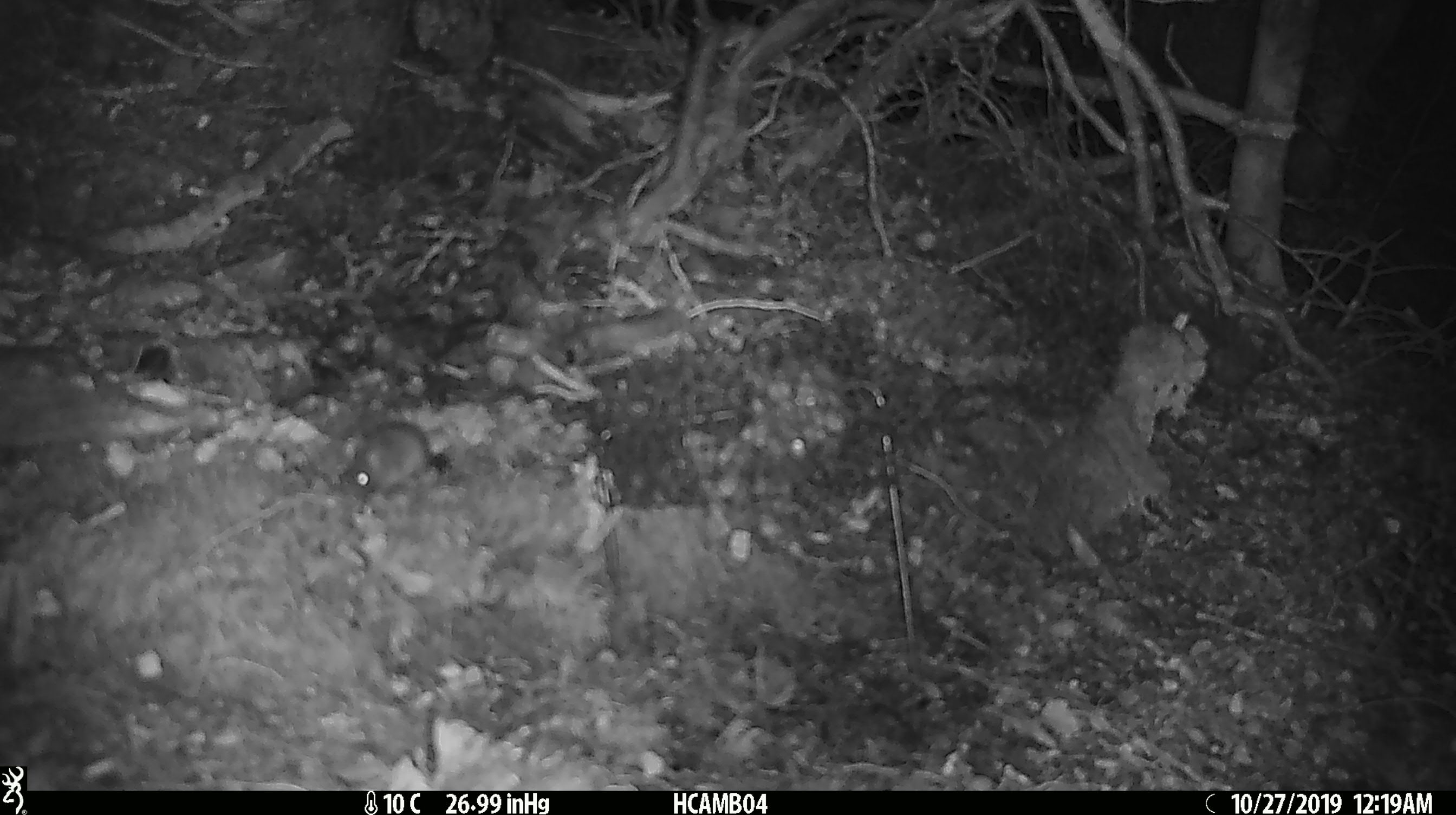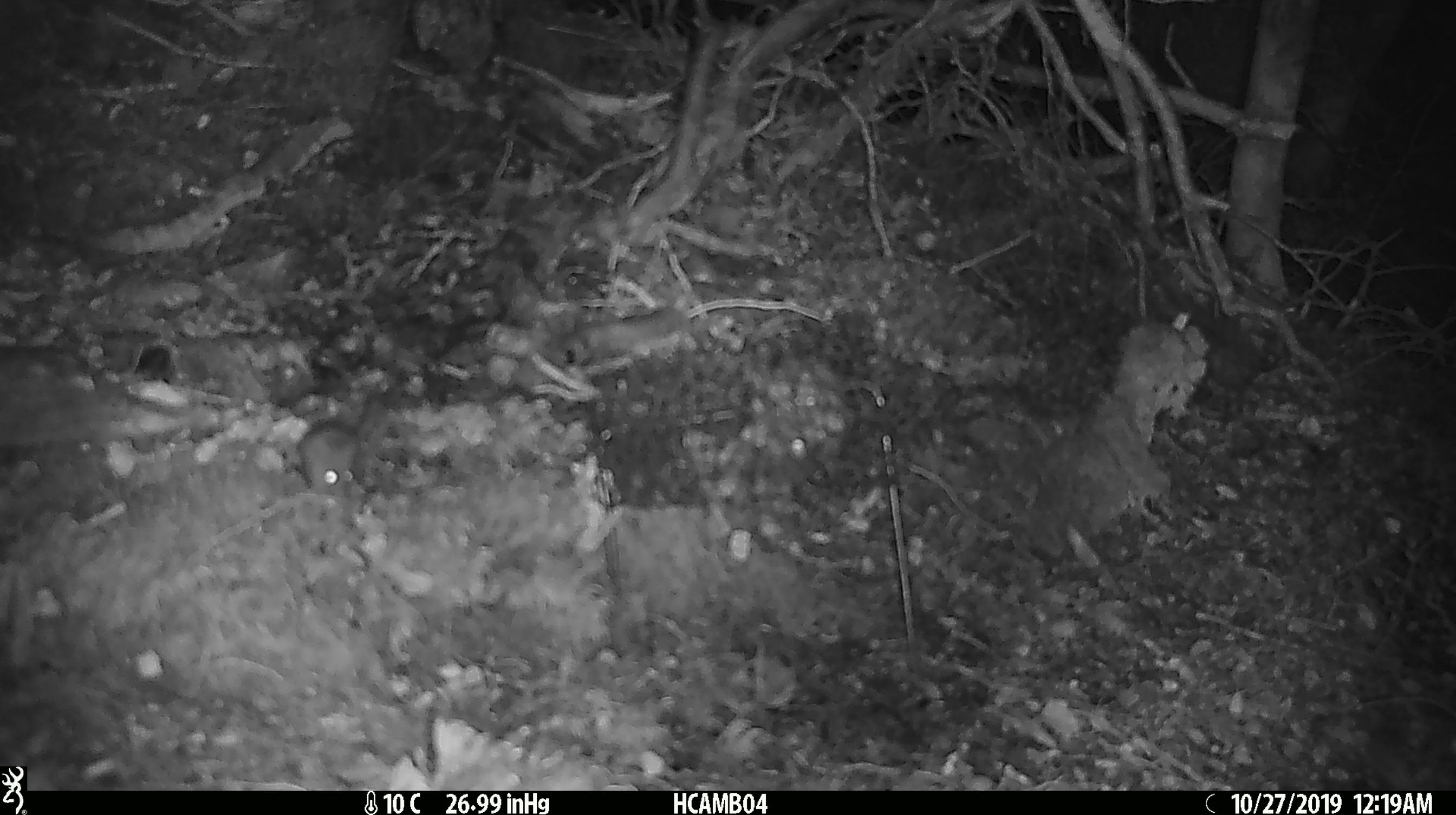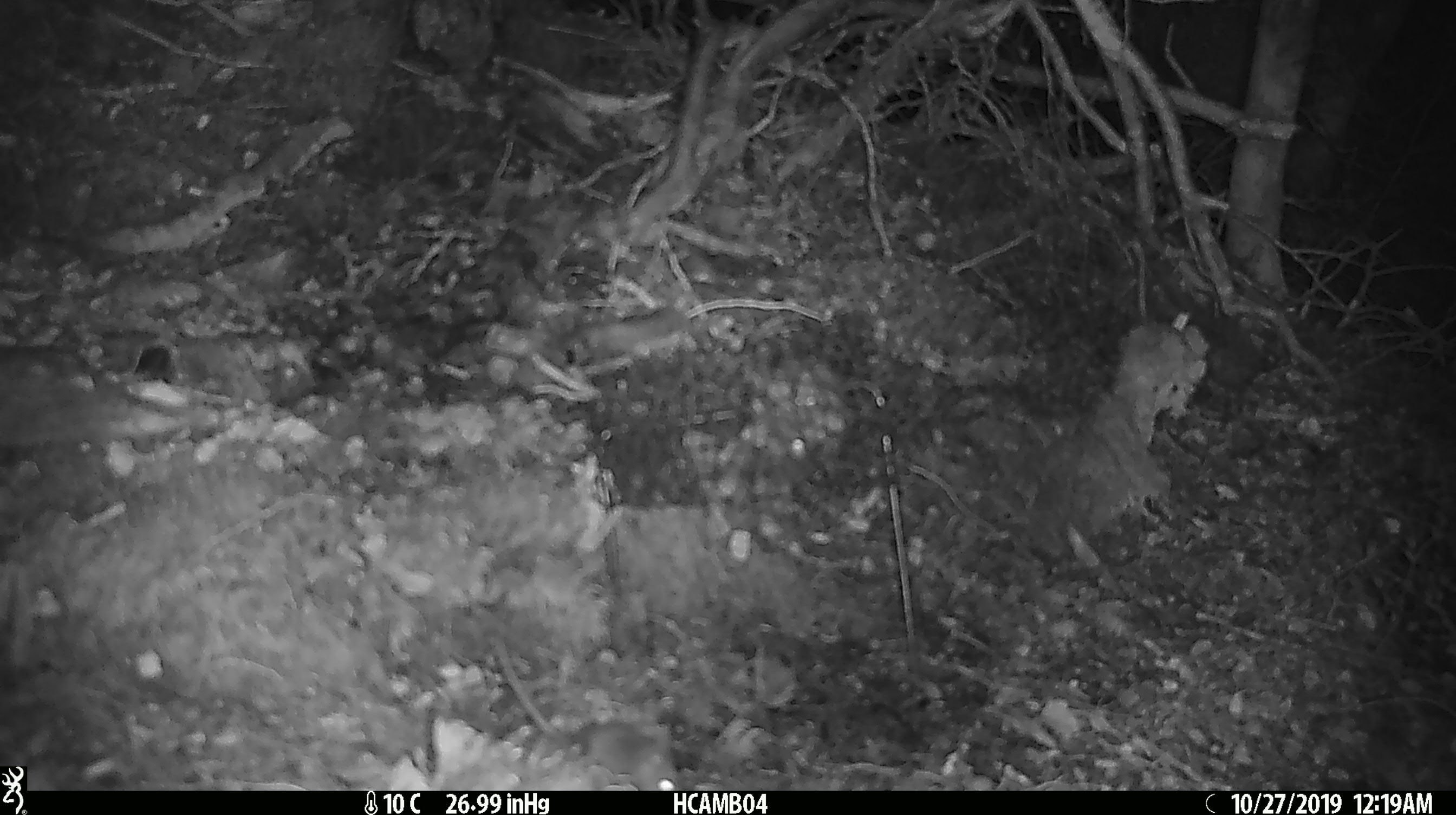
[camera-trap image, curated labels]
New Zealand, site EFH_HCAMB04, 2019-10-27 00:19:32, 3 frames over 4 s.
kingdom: Animalia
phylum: Chordata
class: Mammalia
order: Rodentia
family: Muridae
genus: Mus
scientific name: Mus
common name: mouse